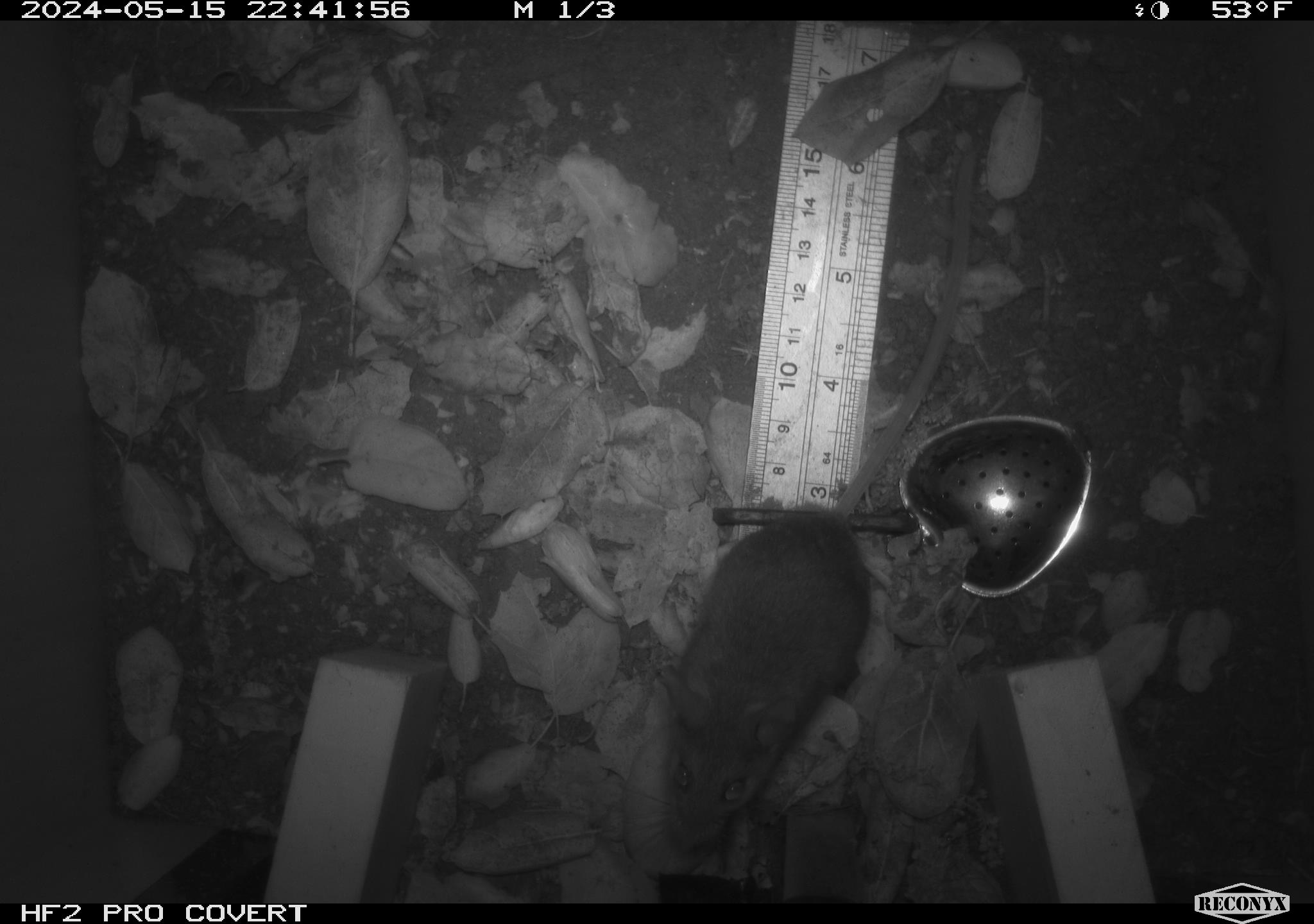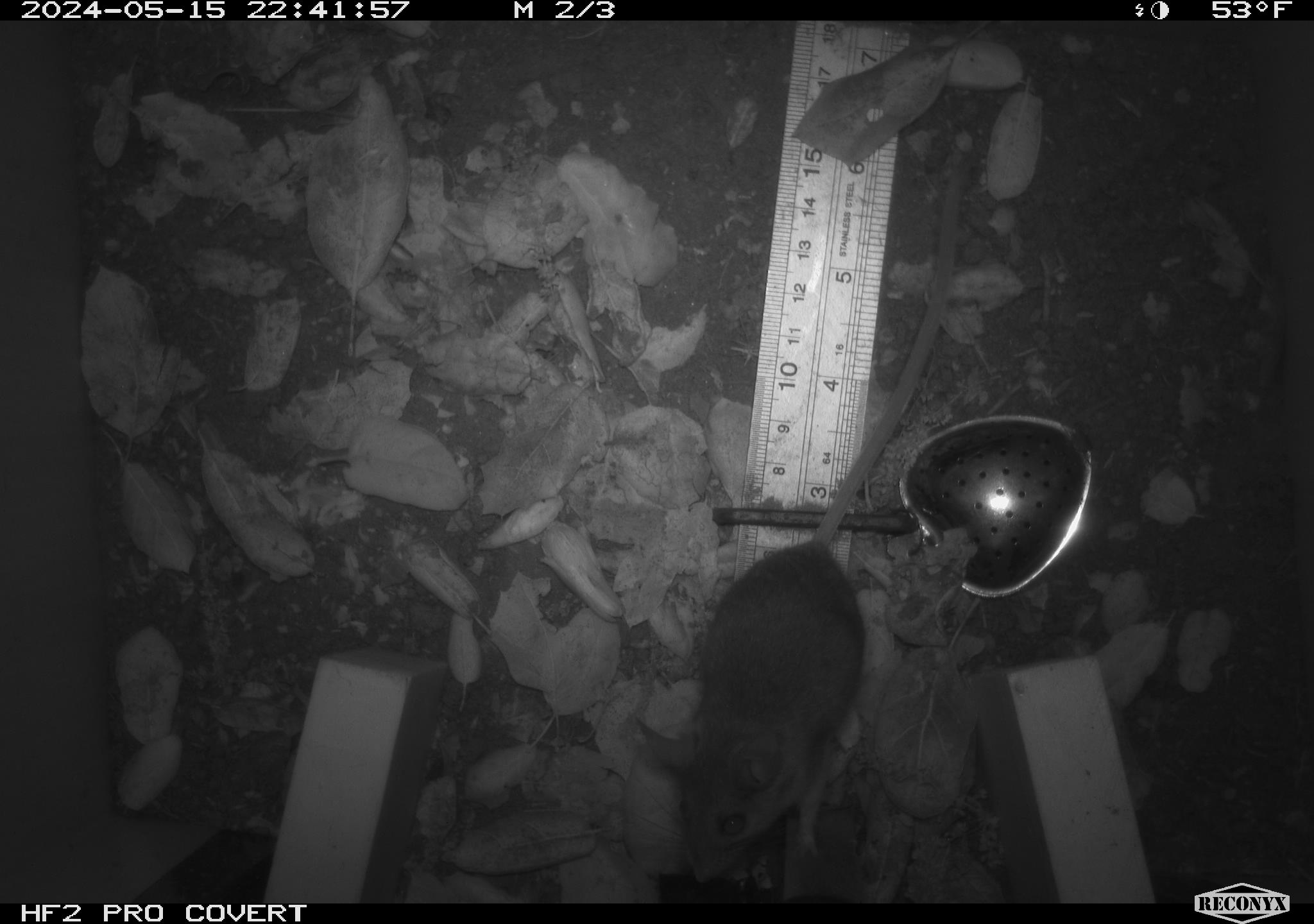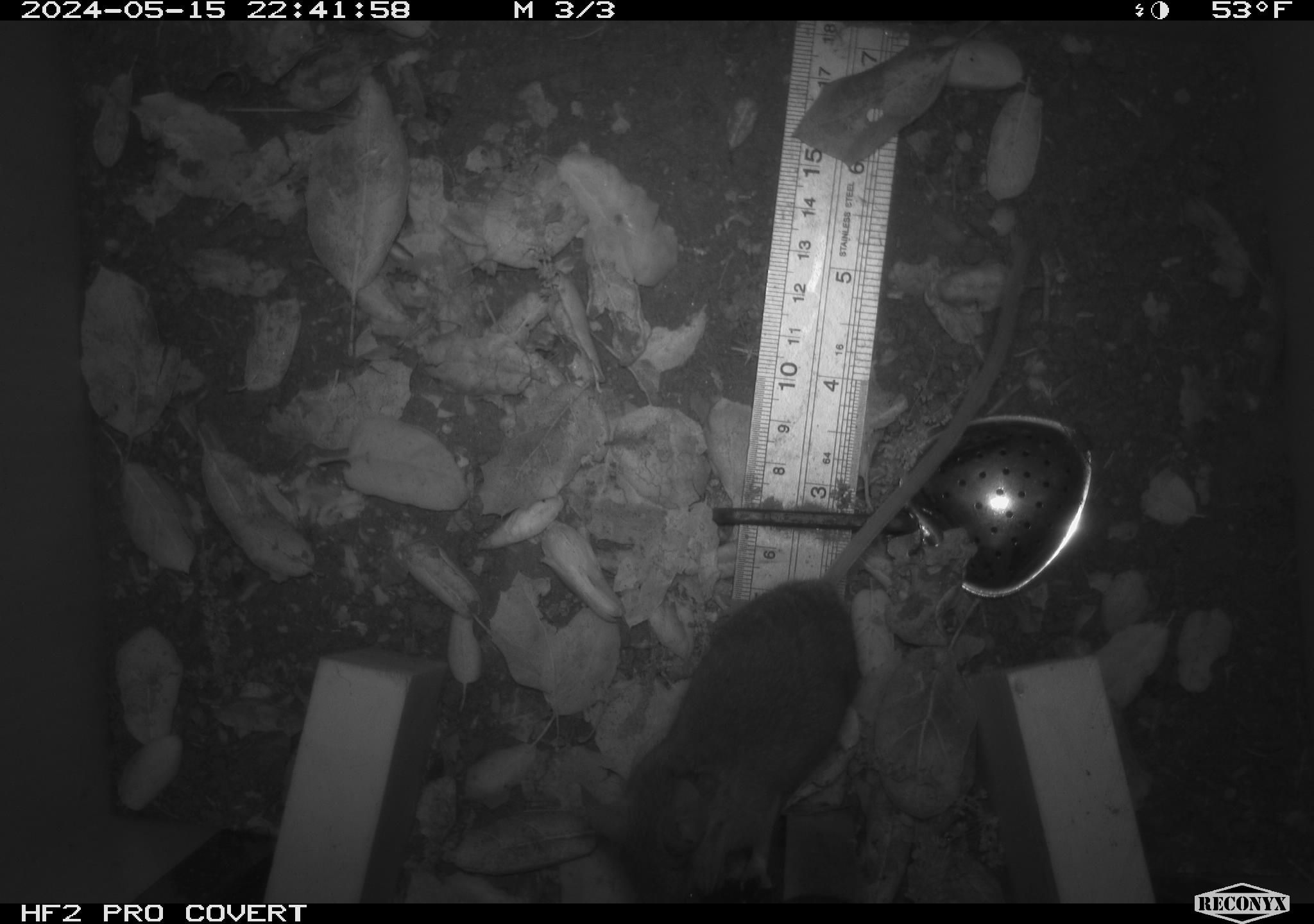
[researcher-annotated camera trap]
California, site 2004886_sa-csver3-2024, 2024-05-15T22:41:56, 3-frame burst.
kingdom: Animalia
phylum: Chordata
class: Mammalia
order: Rodentia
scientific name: Rodentia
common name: rodent